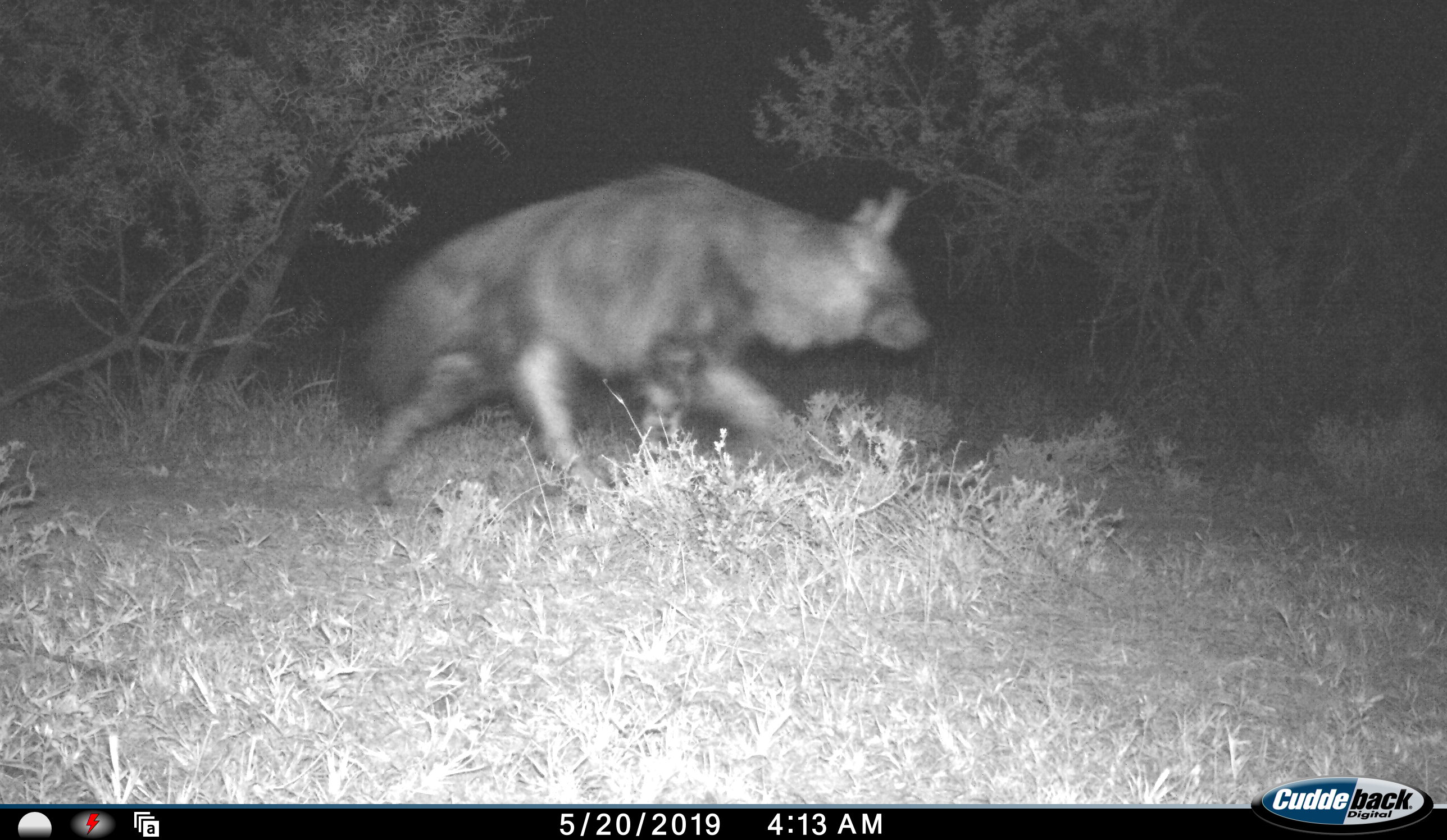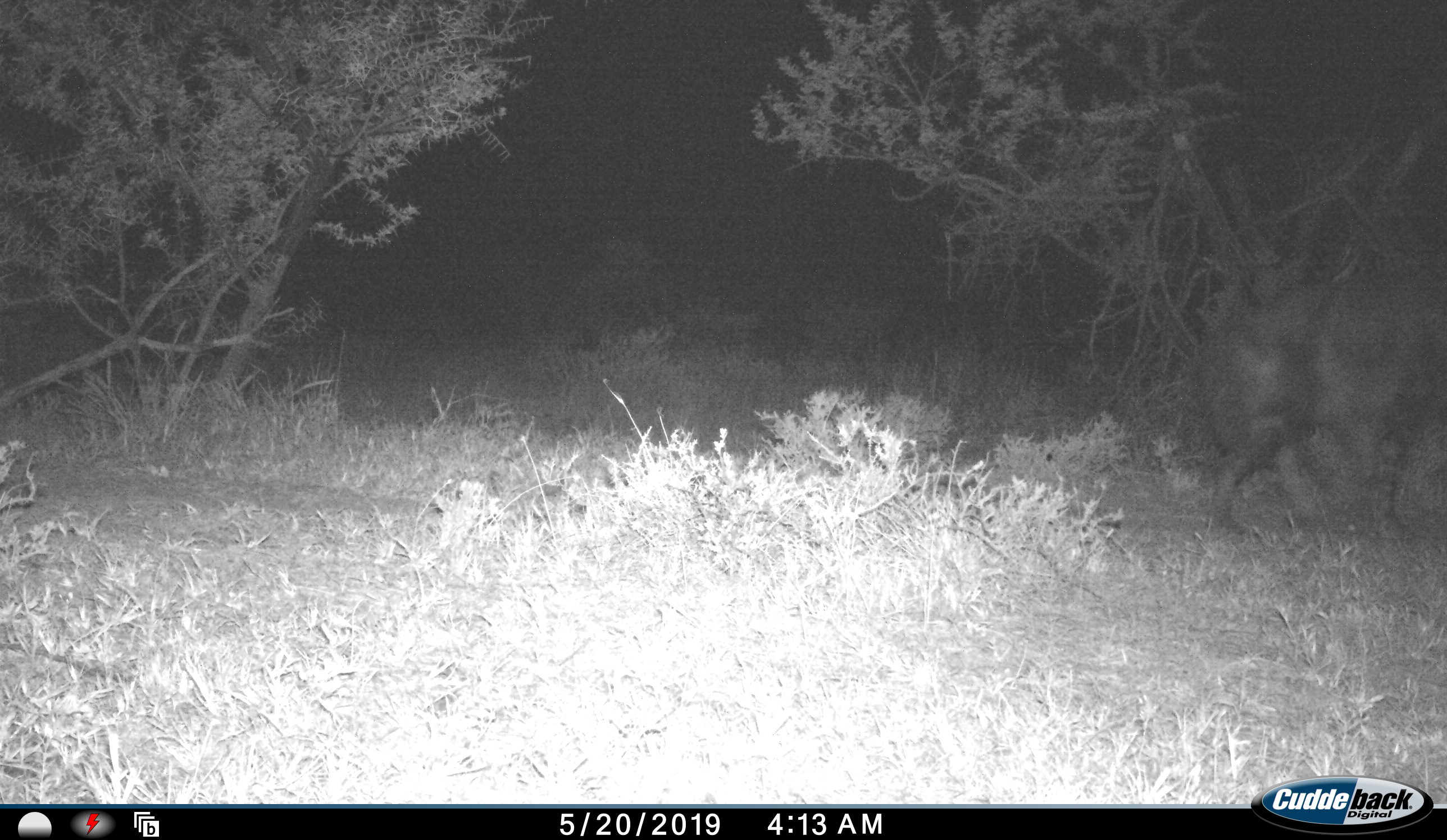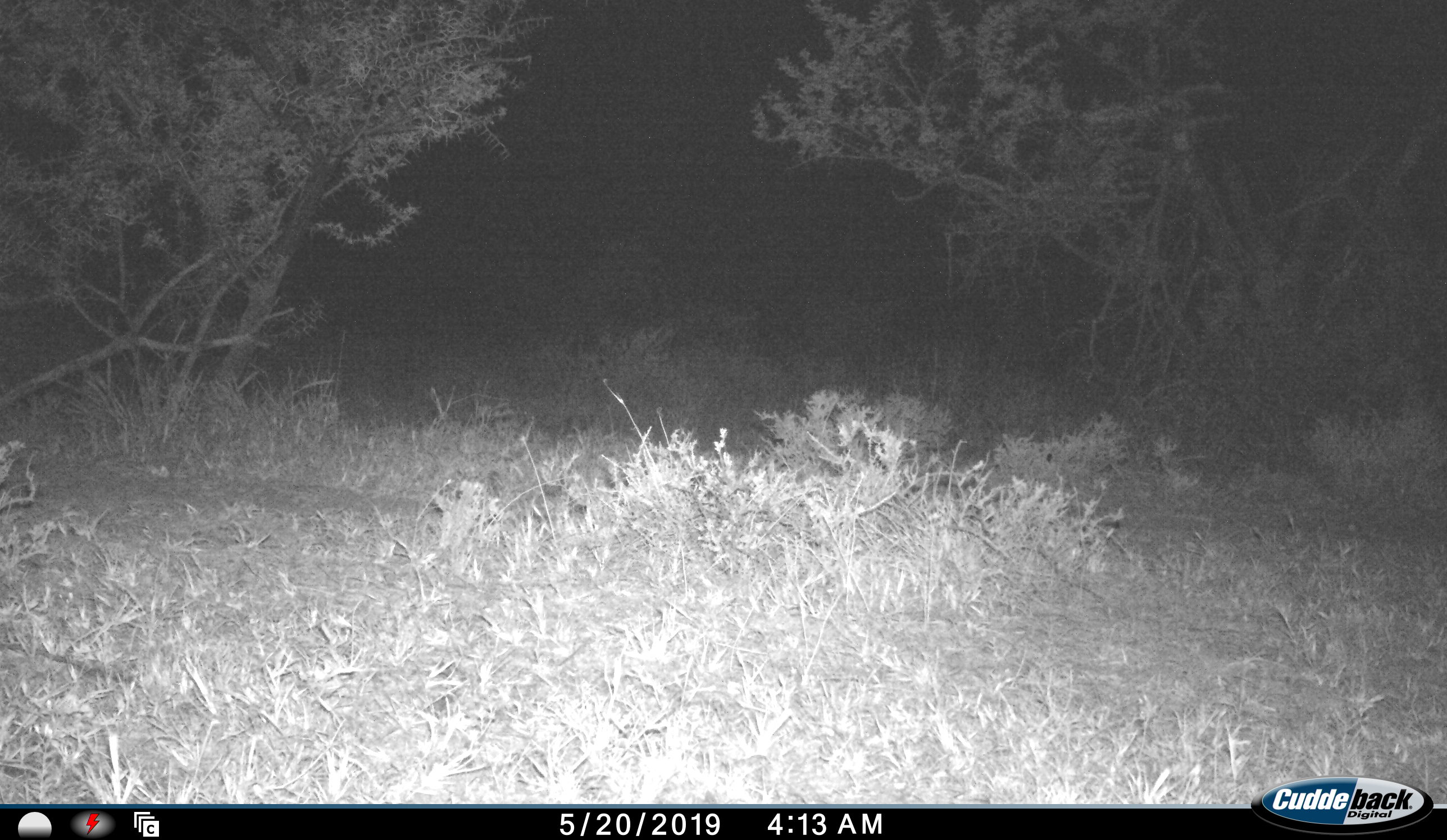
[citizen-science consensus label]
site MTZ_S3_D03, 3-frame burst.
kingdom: Animalia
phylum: Chordata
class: Mammalia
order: Carnivora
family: Hyaenidae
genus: Parahyaena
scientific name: Parahyaena brunnea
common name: brown hyena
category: hyenabrown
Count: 1.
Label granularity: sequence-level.